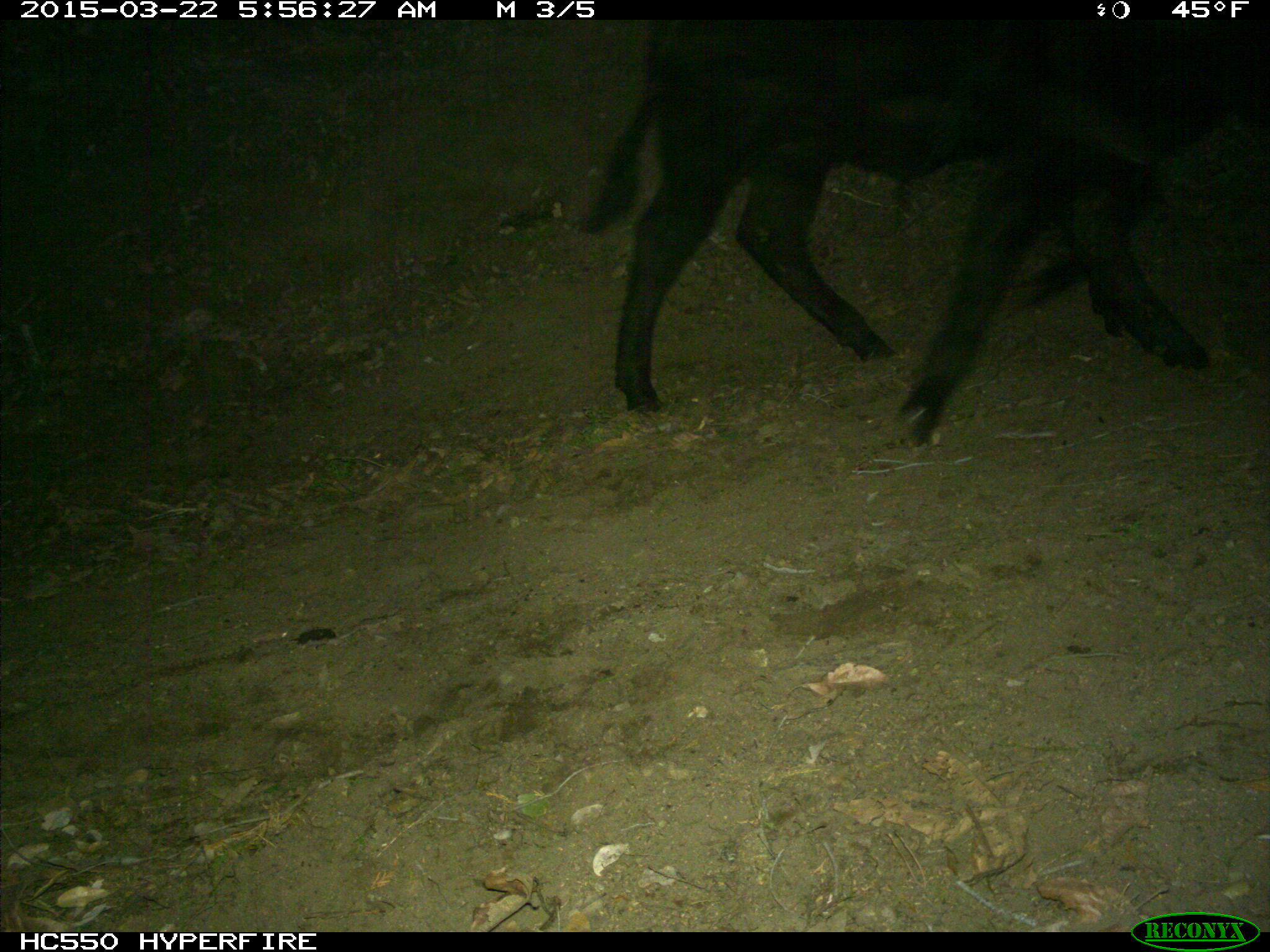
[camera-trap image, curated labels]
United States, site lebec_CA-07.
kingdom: Animalia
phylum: Chordata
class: Mammalia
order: Artiodactyla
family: Bovidae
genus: Bos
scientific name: Bos taurus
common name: domestic cow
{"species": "Bos taurus (domestic cow)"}